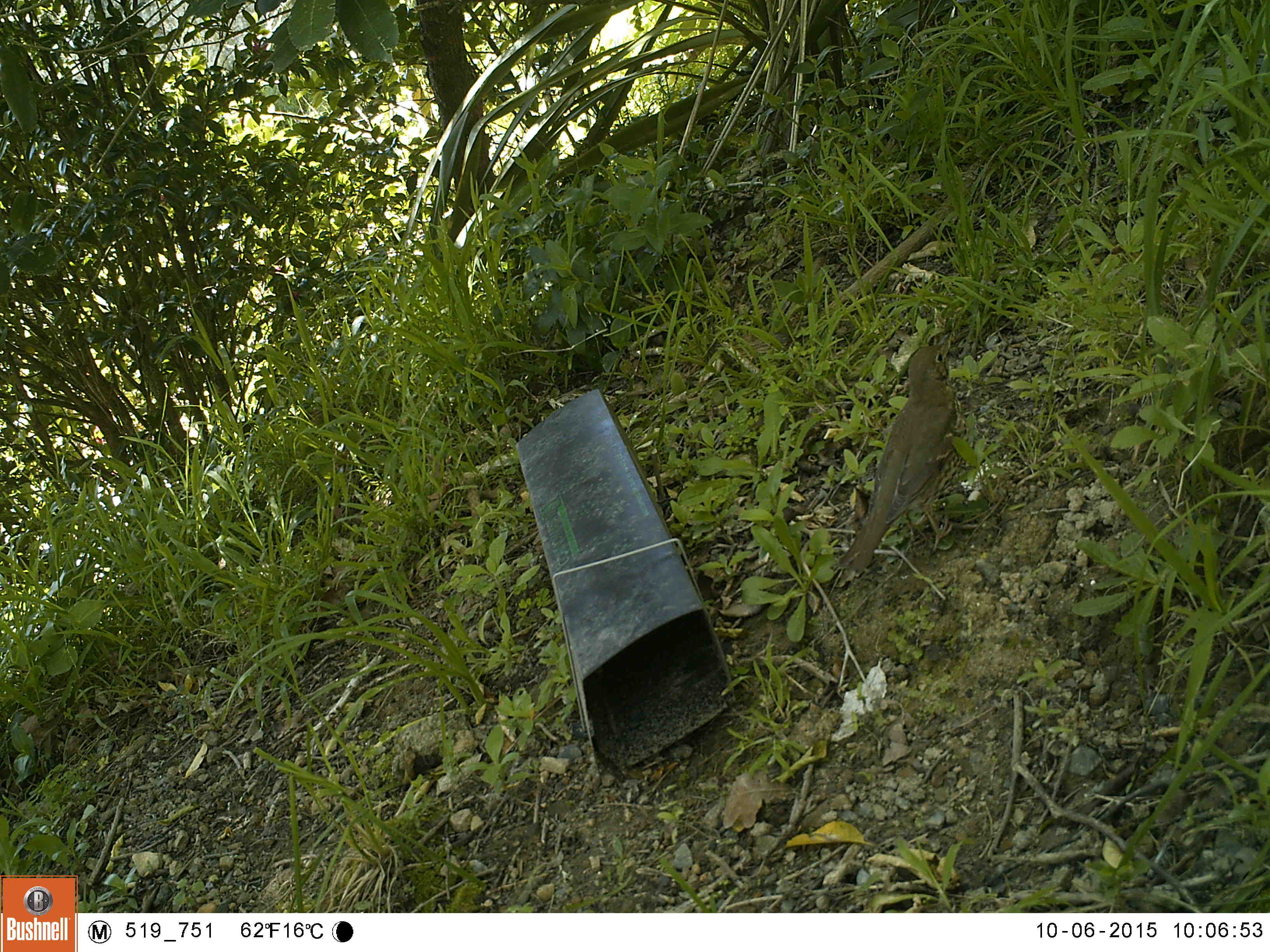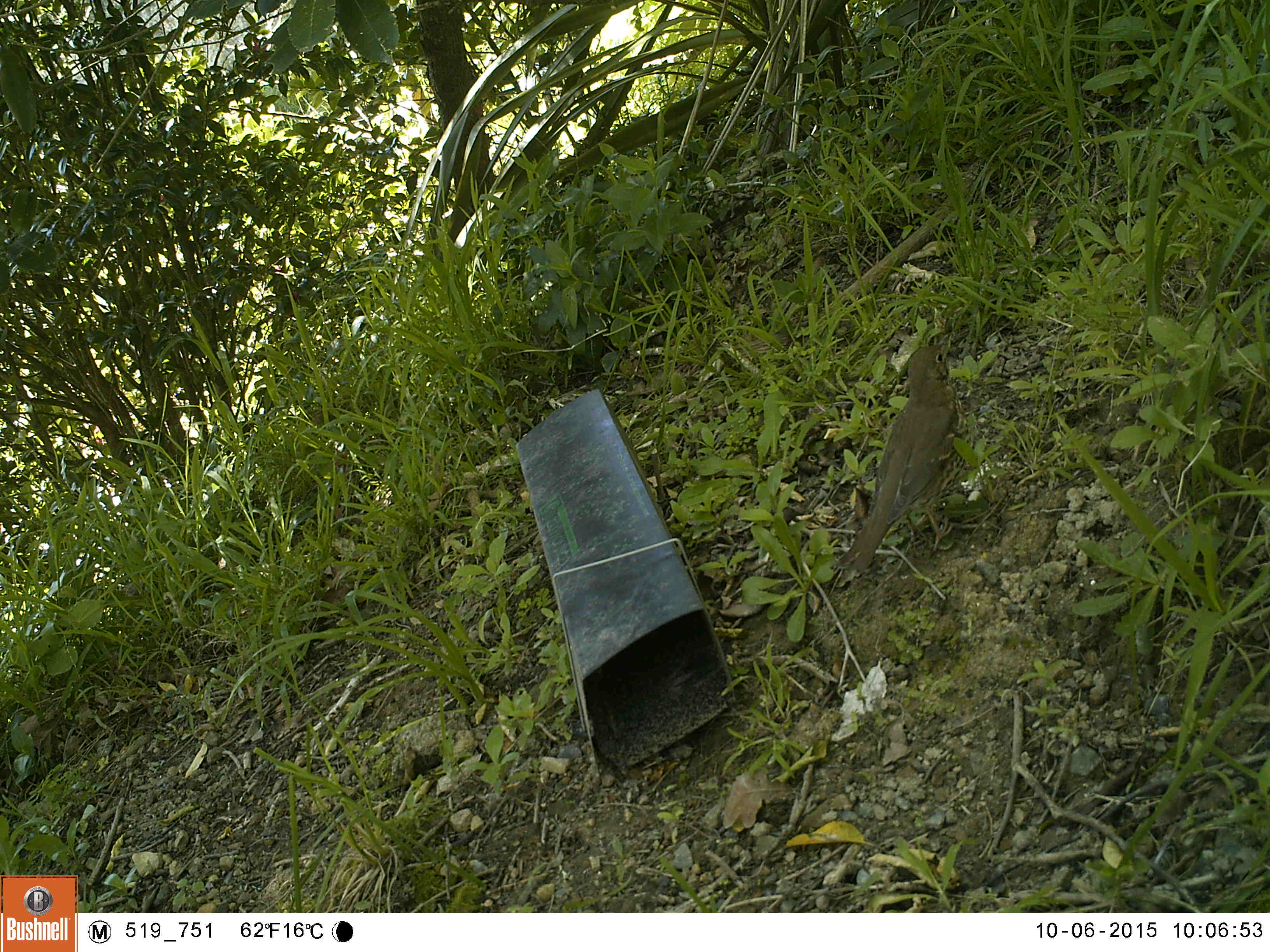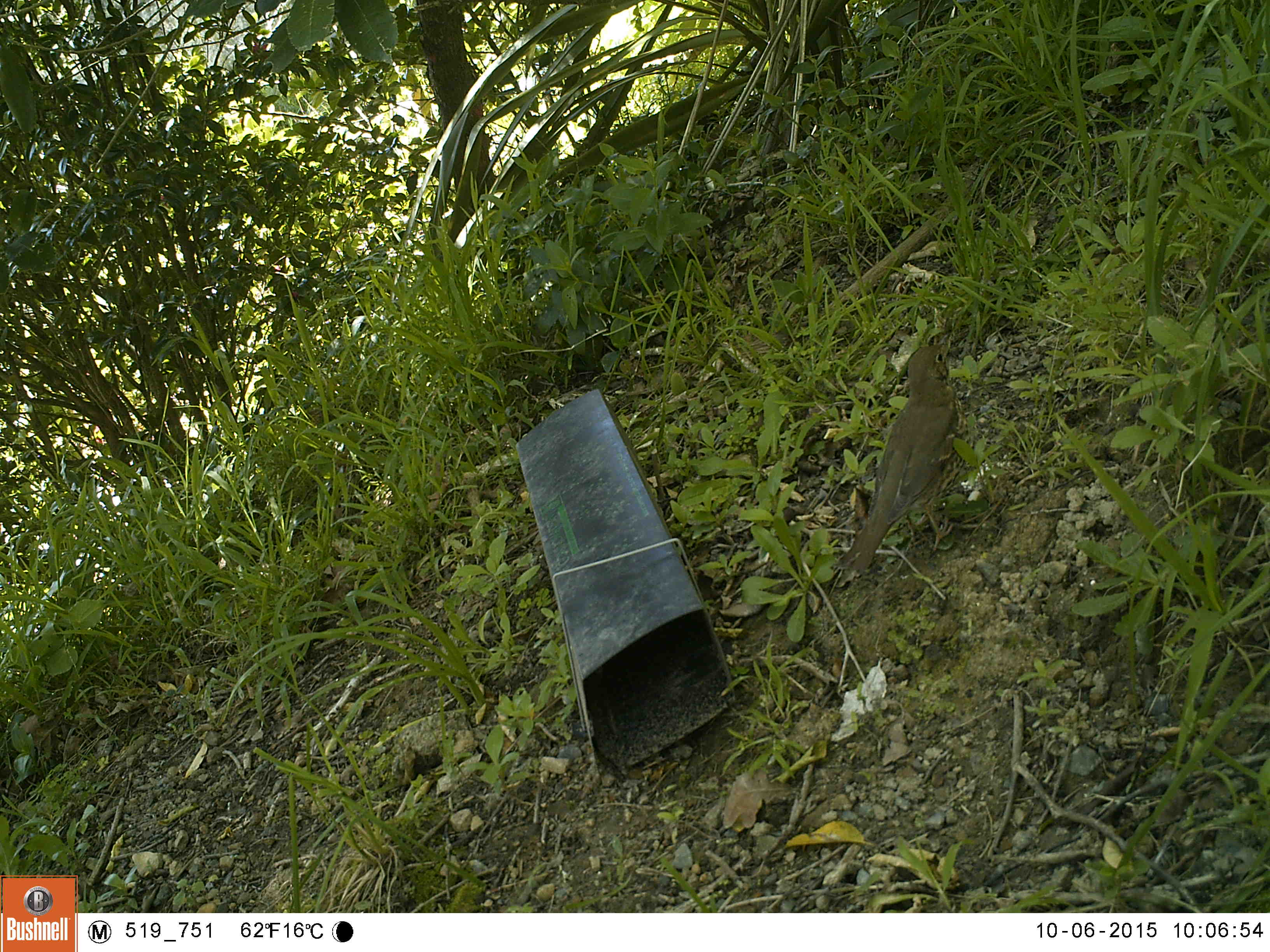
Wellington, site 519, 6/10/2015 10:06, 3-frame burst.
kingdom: Animalia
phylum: Chordata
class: Aves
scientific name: Aves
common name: bird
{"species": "bird (Aves)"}